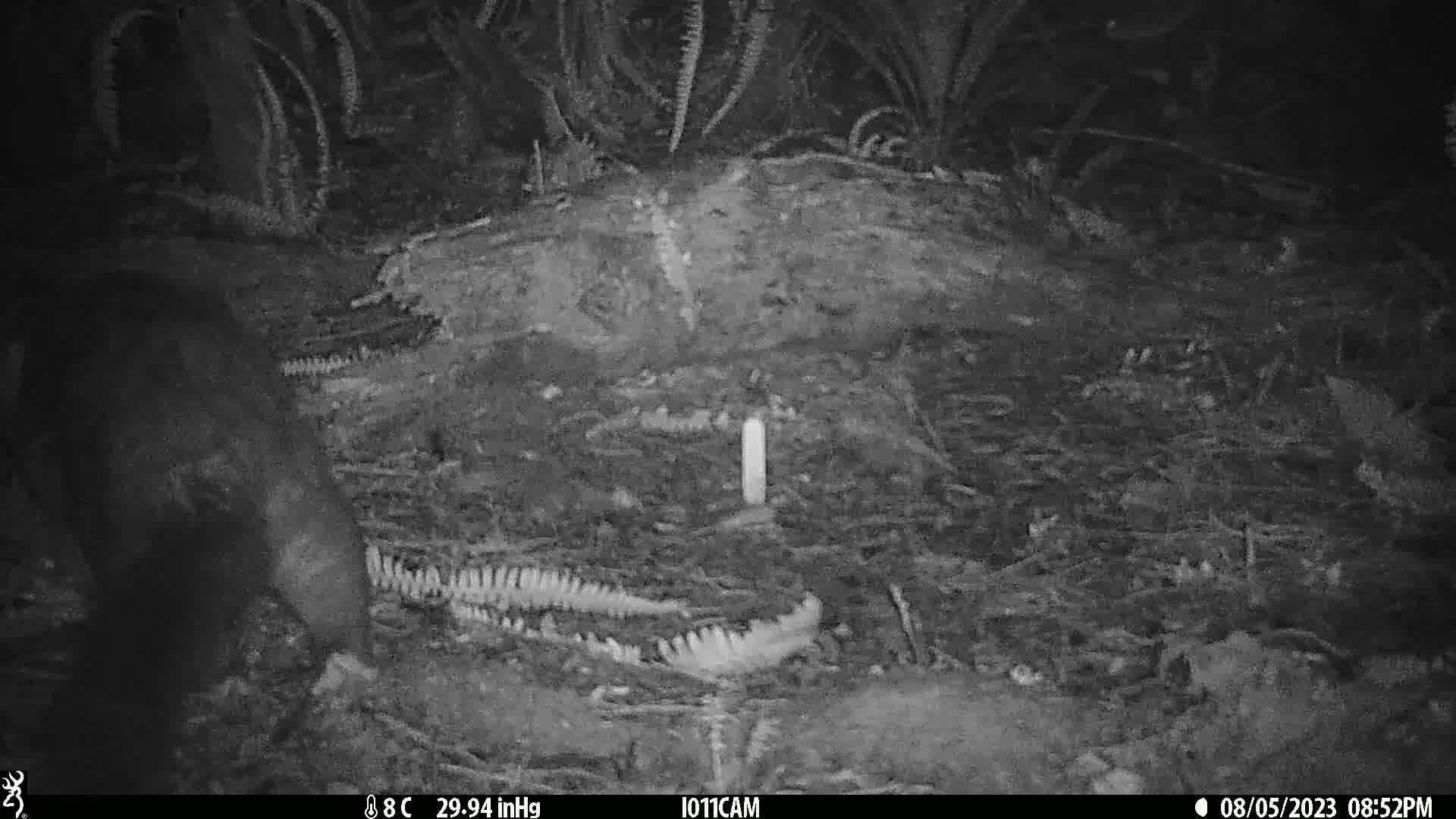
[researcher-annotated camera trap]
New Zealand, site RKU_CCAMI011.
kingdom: Animalia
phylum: Chordata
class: Mammalia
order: Diprotodontia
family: Phalangeridae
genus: Trichosurus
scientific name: Trichosurus vulpecula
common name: common brushtail possum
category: possum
Possum (common brushtail possum) (Trichosurus vulpecula).